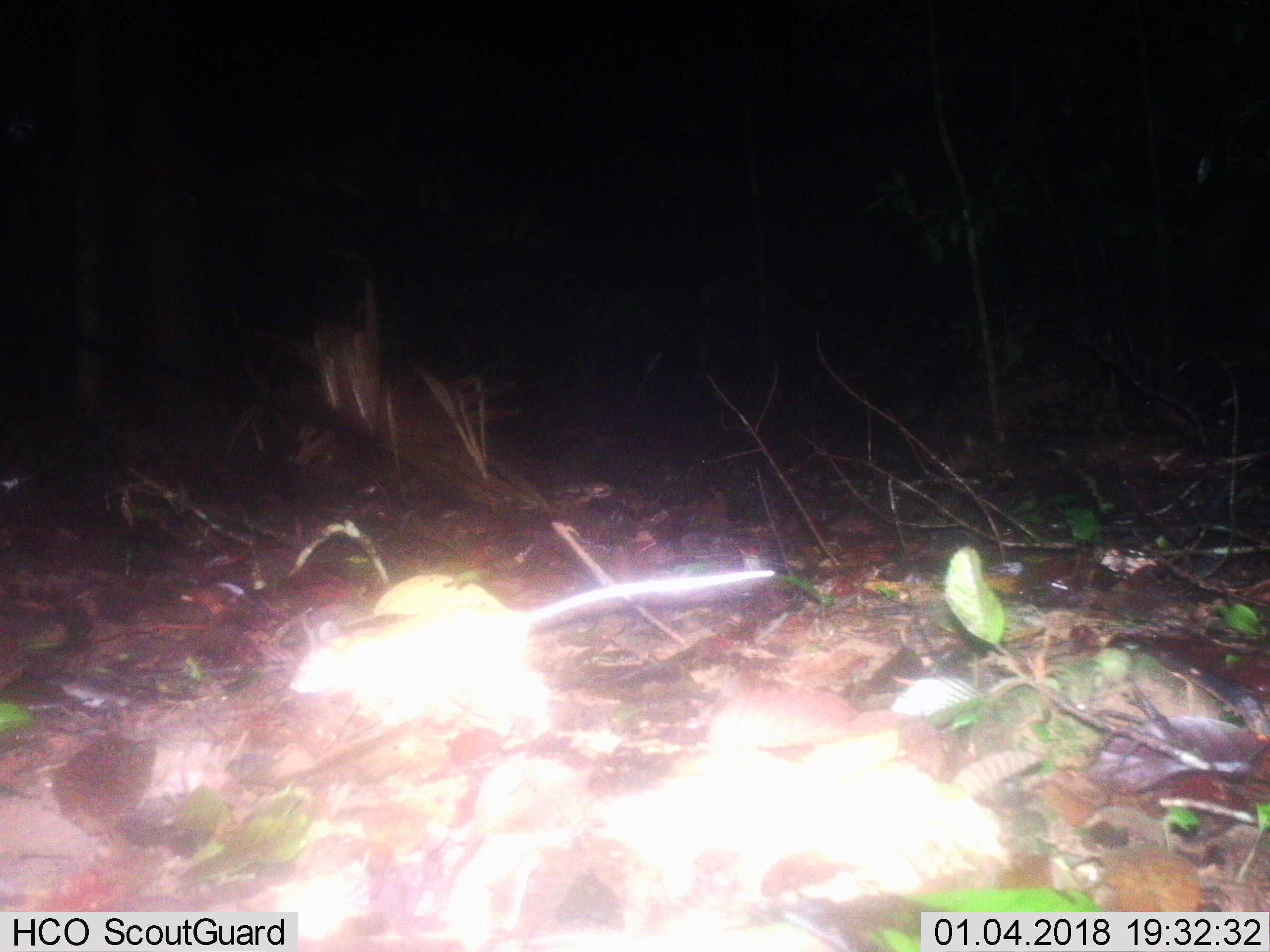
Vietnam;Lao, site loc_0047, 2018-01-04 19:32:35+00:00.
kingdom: Animalia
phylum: Chordata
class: Mammalia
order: Rodentia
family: Muridae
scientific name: Muridae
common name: old-world mice and rats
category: unidentified murid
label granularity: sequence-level